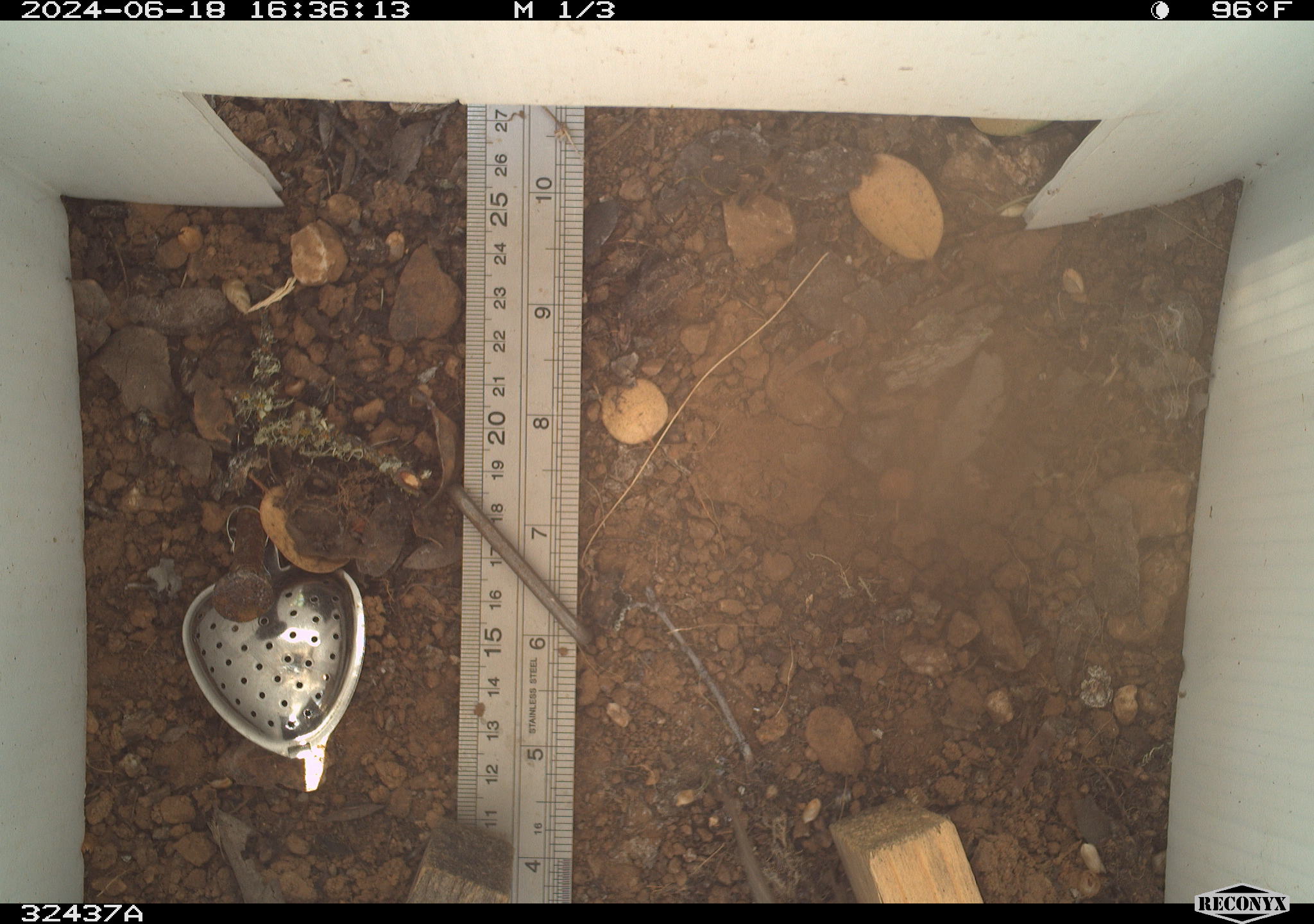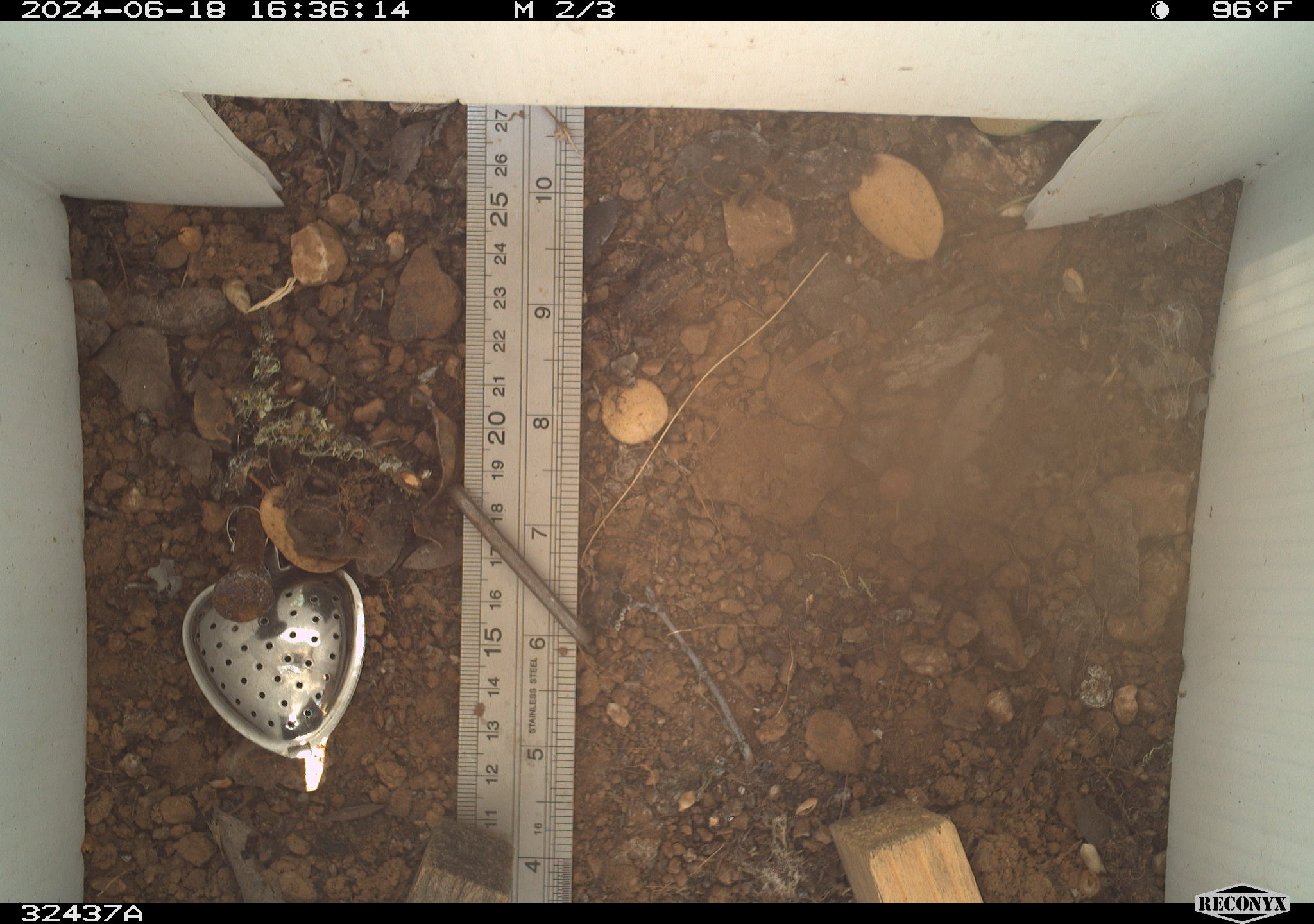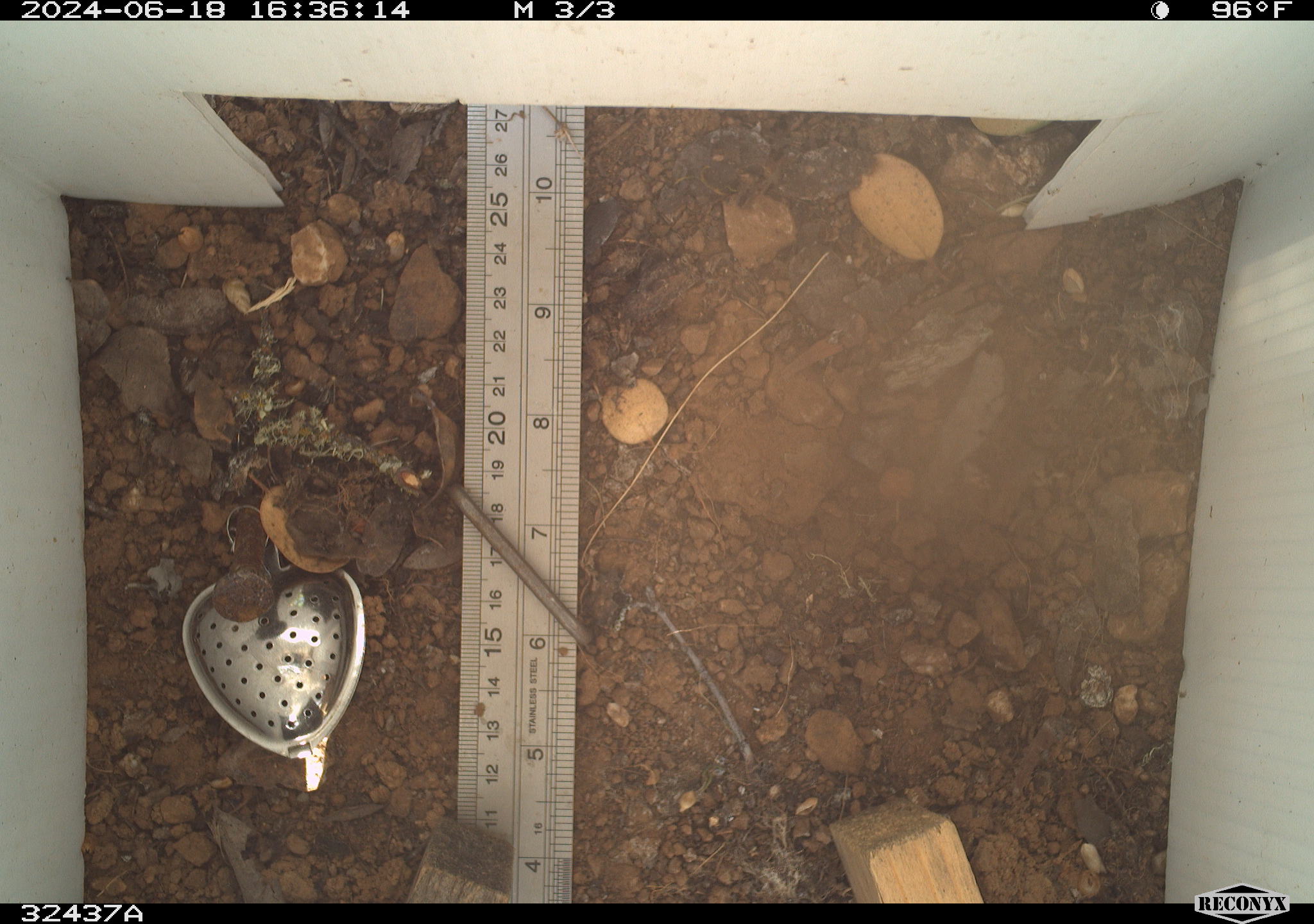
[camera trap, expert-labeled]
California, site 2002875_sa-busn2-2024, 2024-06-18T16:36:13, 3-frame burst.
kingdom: Animalia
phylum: Chordata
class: Reptilia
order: Squamata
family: Phrynosomatidae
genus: Sceloporus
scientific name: Sceloporus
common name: spiny lizards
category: sceloporus species